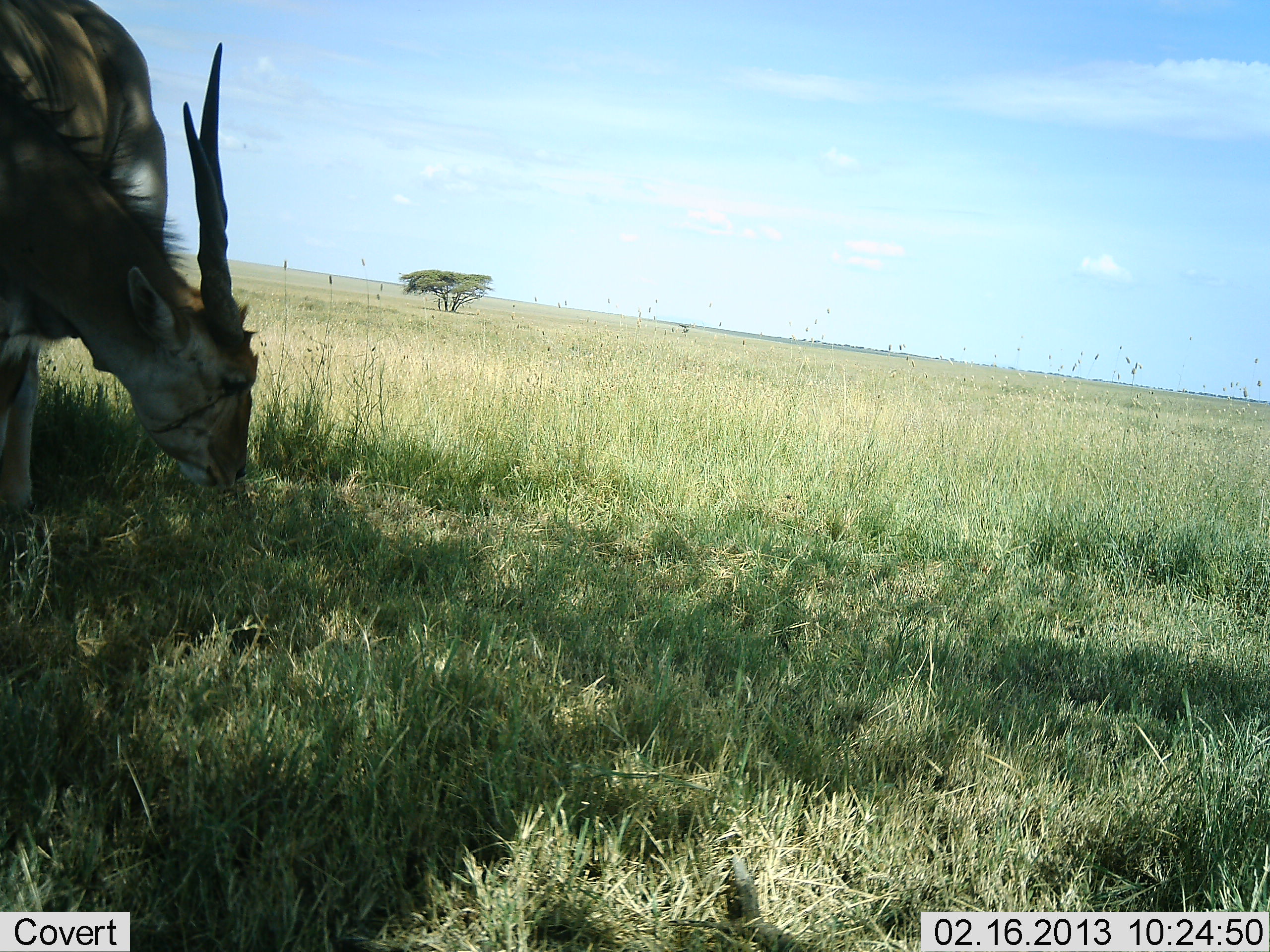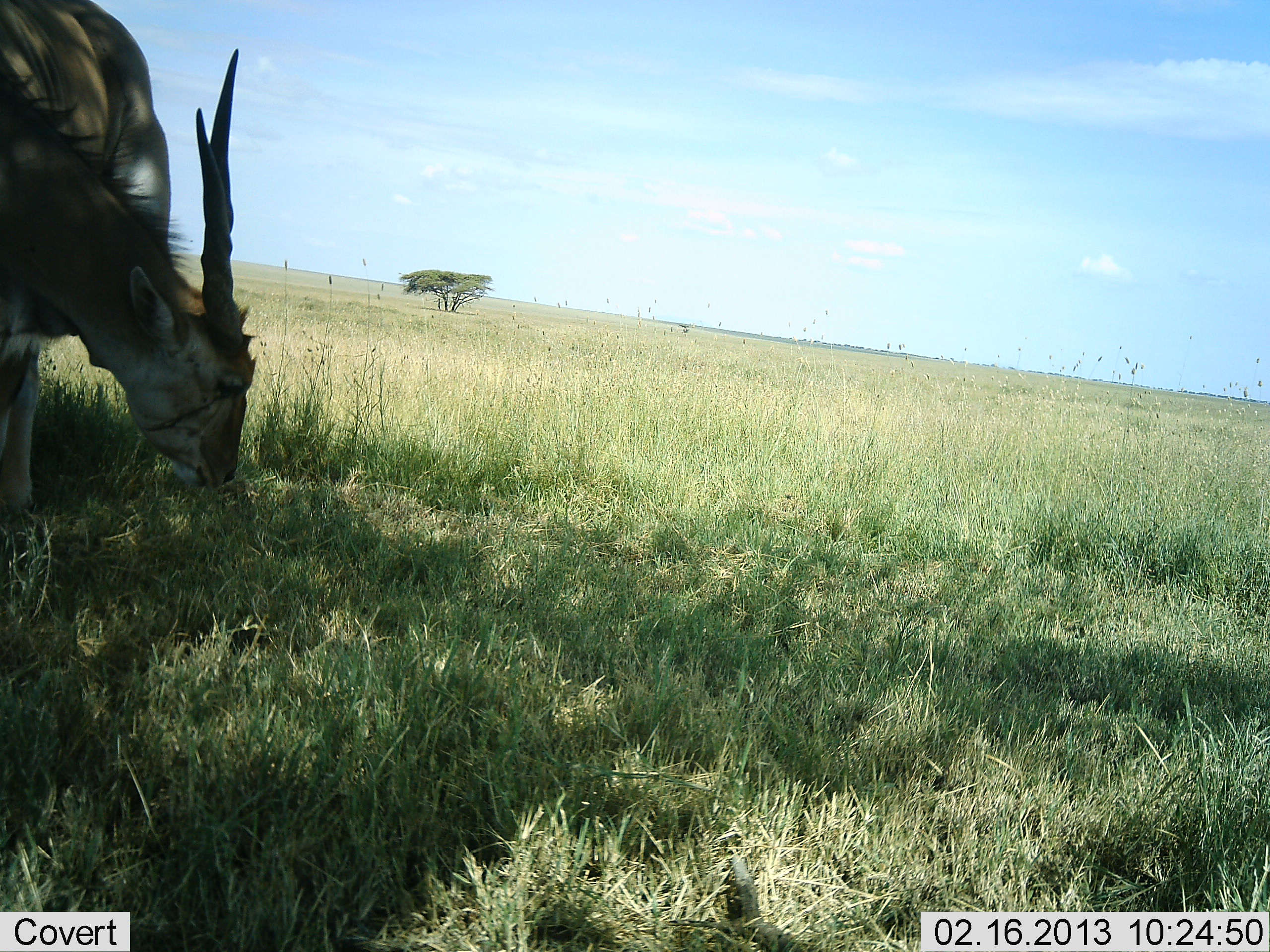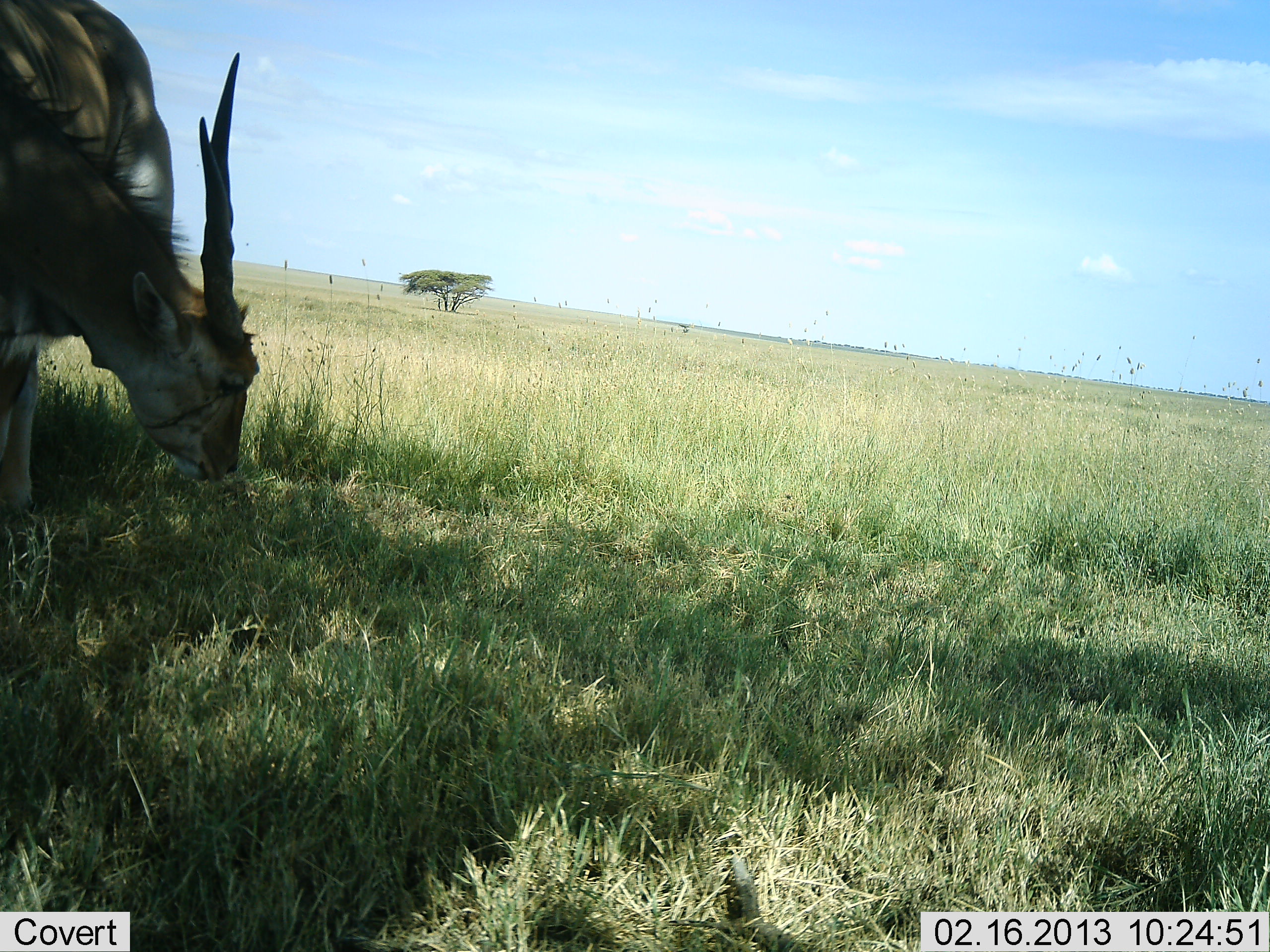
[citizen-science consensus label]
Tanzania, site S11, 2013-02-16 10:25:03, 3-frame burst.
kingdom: Animalia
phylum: Chordata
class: Mammalia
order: Artiodactyla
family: Bovidae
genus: Tragelaphus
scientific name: Tragelaphus oryx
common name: eland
Eland (Tragelaphus oryx), count 1. Behavior (volunteer vote fractions): standing 40%, resting 0%, moving 0%, interacting 0%. Young present (vote fraction): 0%. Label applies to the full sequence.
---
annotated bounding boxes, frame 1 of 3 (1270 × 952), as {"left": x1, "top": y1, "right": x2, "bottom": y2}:
animal: {"left": 0, "top": 0, "right": 262, "bottom": 523}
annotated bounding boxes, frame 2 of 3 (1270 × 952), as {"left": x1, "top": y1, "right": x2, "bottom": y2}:
animal: {"left": 0, "top": 0, "right": 258, "bottom": 523}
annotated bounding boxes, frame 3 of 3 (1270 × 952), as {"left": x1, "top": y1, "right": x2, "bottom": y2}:
animal: {"left": 0, "top": 0, "right": 260, "bottom": 523}